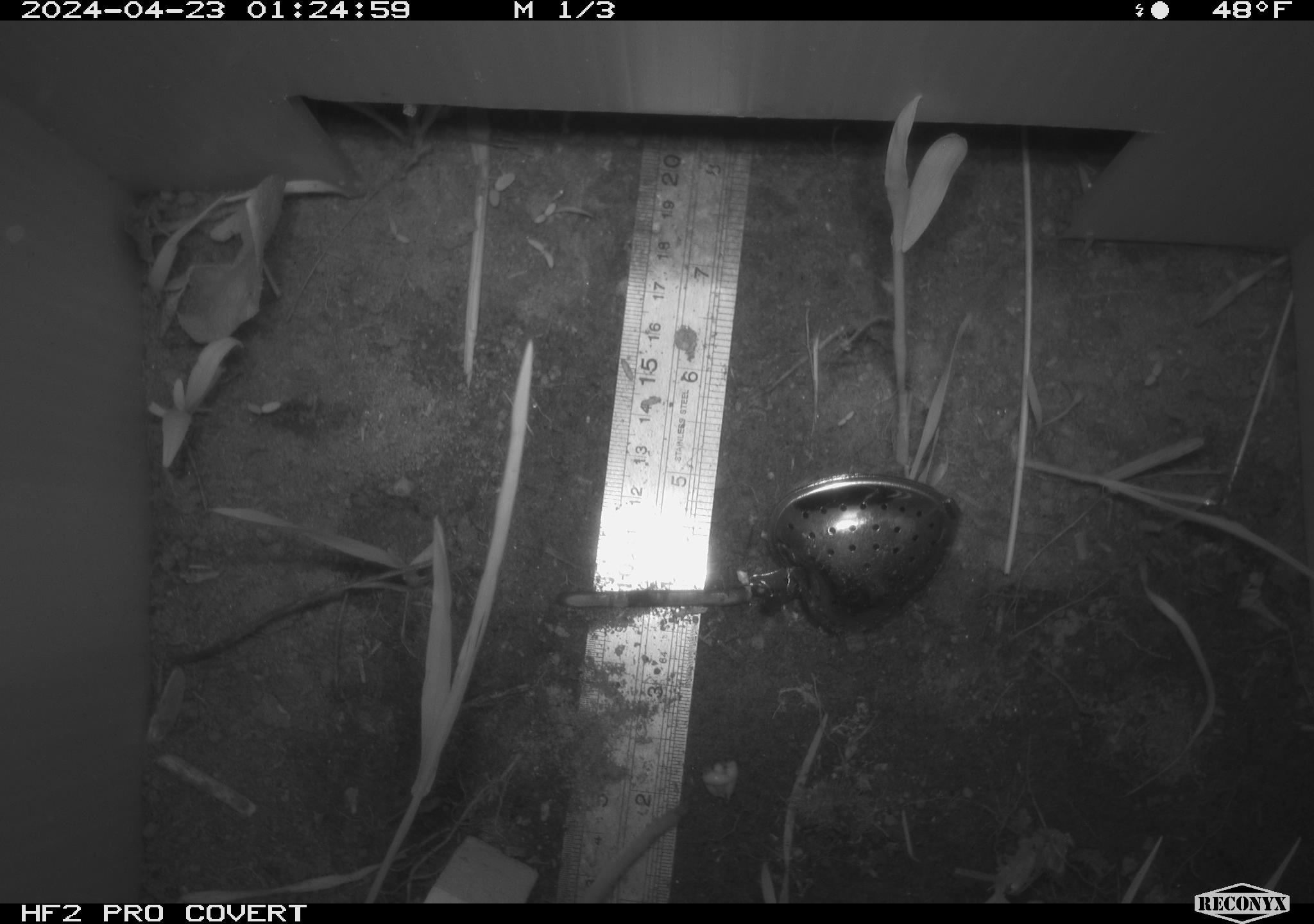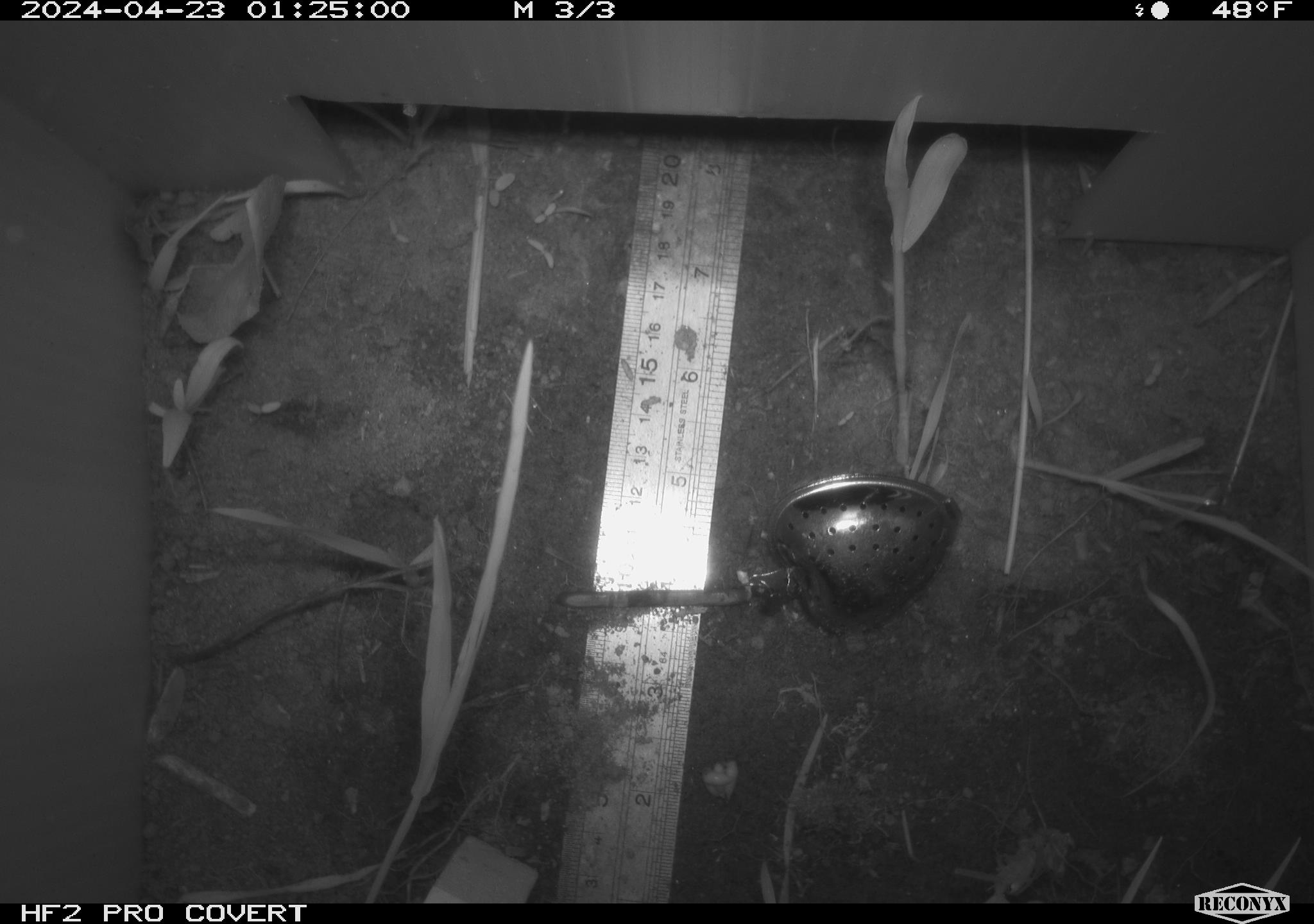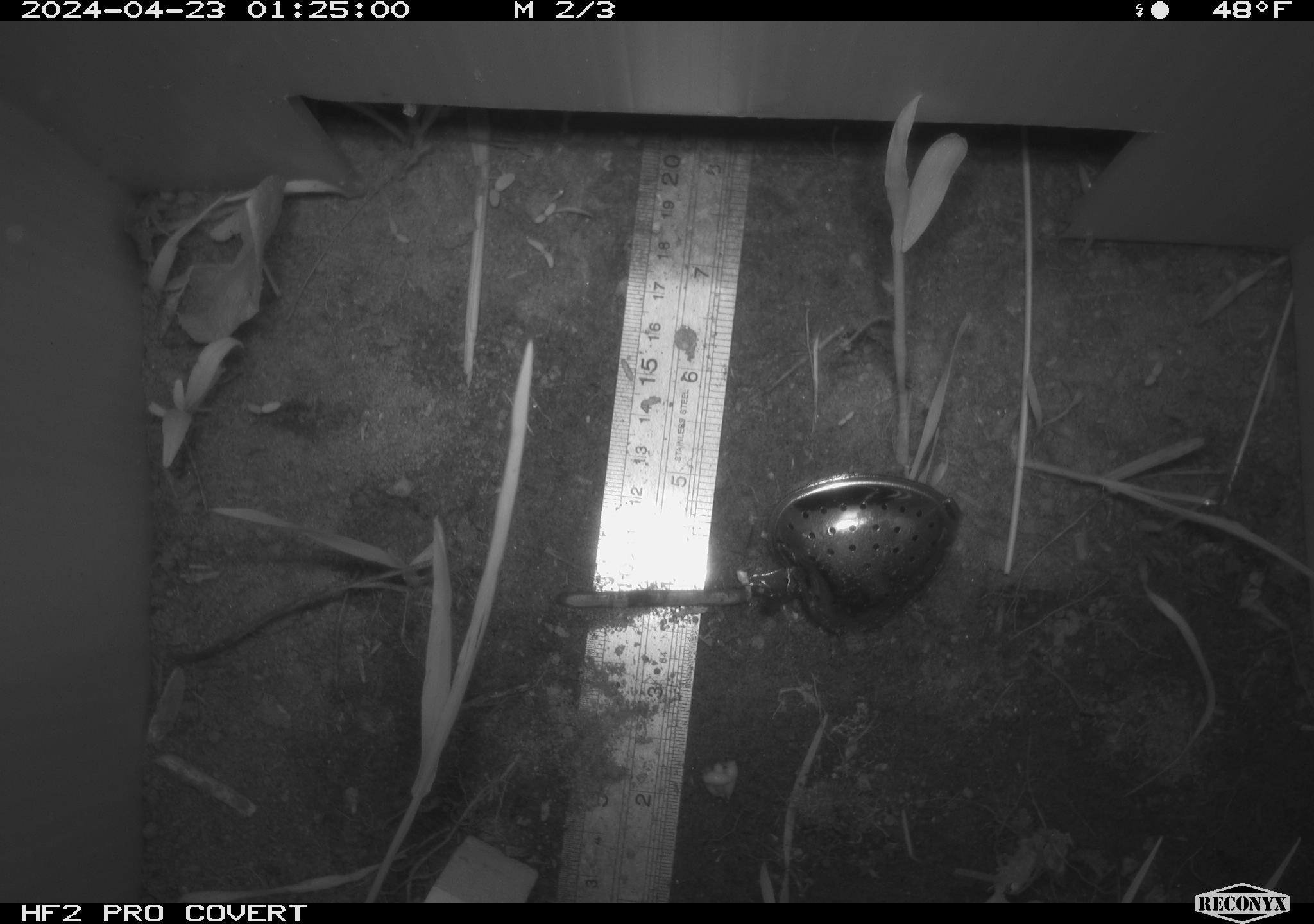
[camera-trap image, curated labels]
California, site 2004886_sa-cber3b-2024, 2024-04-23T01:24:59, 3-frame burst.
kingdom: Animalia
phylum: Chordata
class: Mammalia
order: Rodentia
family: Cricetidae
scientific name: Arvicolinae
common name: voles, lemmings, and muskrats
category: arvicolinae subfamily